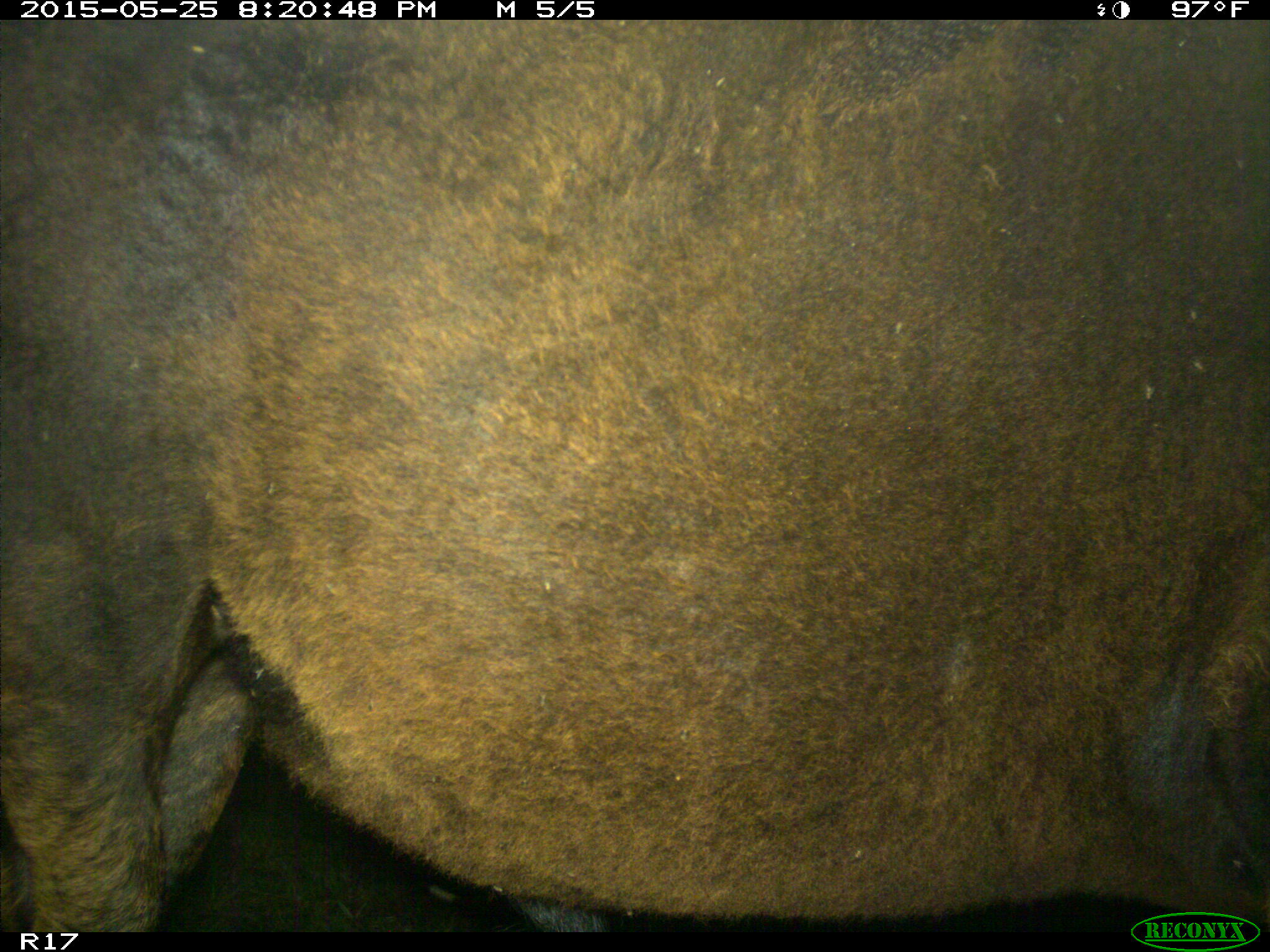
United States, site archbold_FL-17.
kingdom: Animalia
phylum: Chordata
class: Mammalia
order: Artiodactyla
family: Bovidae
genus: Bos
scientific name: Bos taurus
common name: domestic cow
Bos taurus (domestic cow).